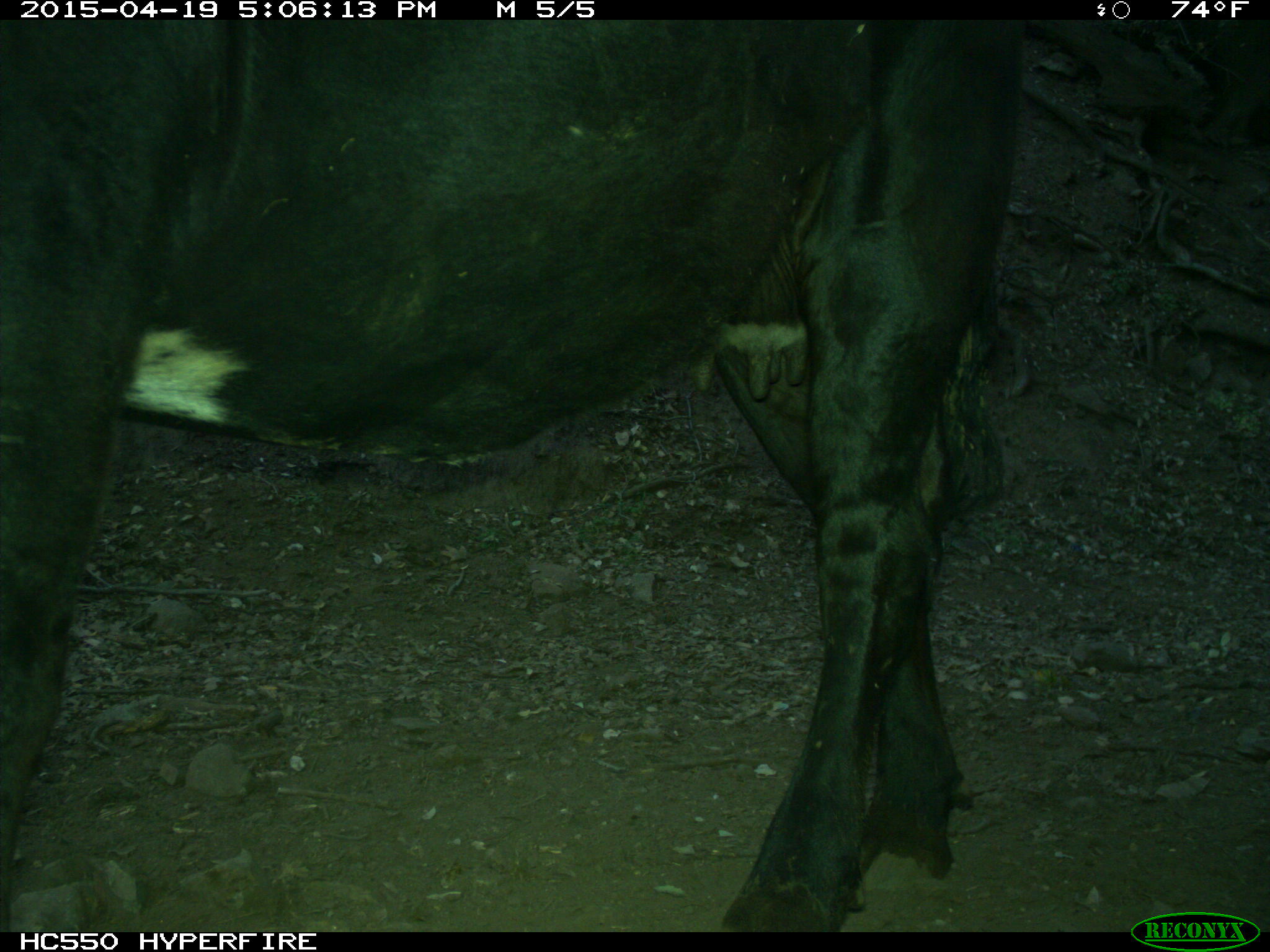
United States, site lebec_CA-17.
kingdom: Animalia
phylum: Chordata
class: Mammalia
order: Artiodactyla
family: Bovidae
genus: Bos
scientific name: Bos taurus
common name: domestic cow